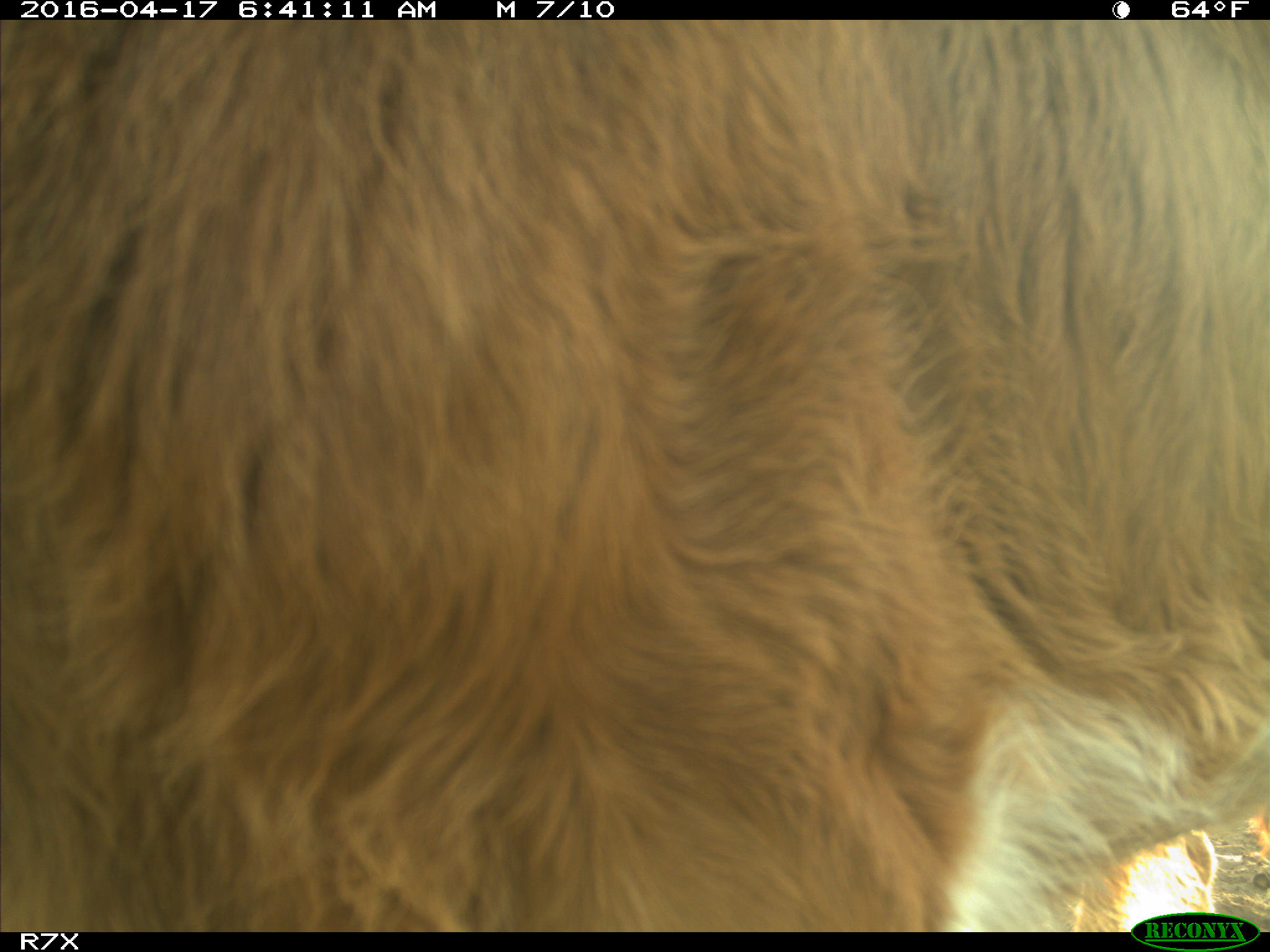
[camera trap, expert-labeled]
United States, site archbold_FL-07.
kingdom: Animalia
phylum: Chordata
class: Mammalia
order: Artiodactyla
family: Bovidae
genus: Bos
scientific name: Bos taurus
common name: domestic cow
Bos taurus (domestic cow).